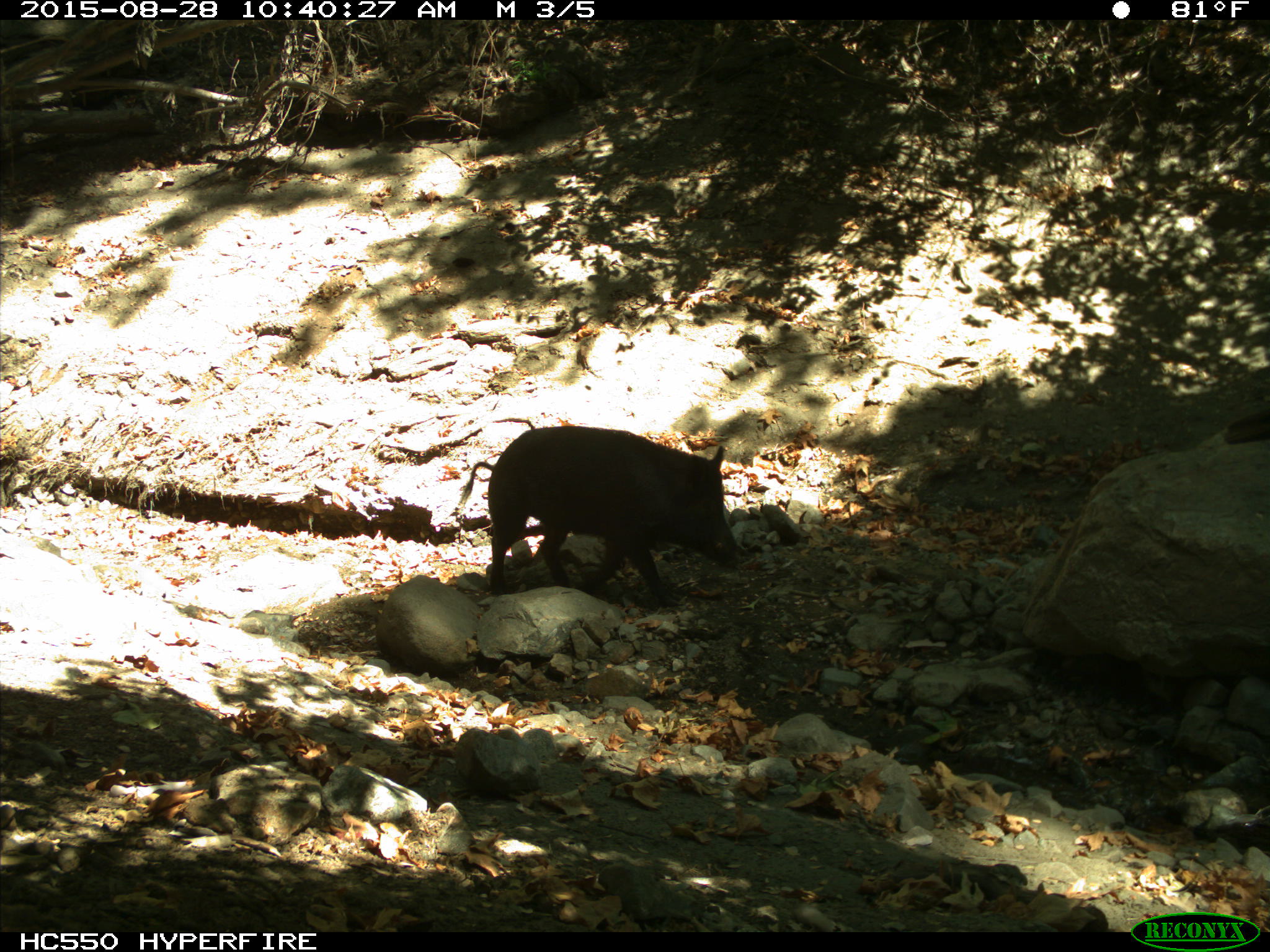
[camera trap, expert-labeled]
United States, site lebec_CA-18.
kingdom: Animalia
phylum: Chordata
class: Mammalia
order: Artiodactyla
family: Suidae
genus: Sus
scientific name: Sus scrofa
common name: wild boar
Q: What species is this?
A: Sus scrofa (wild boar).